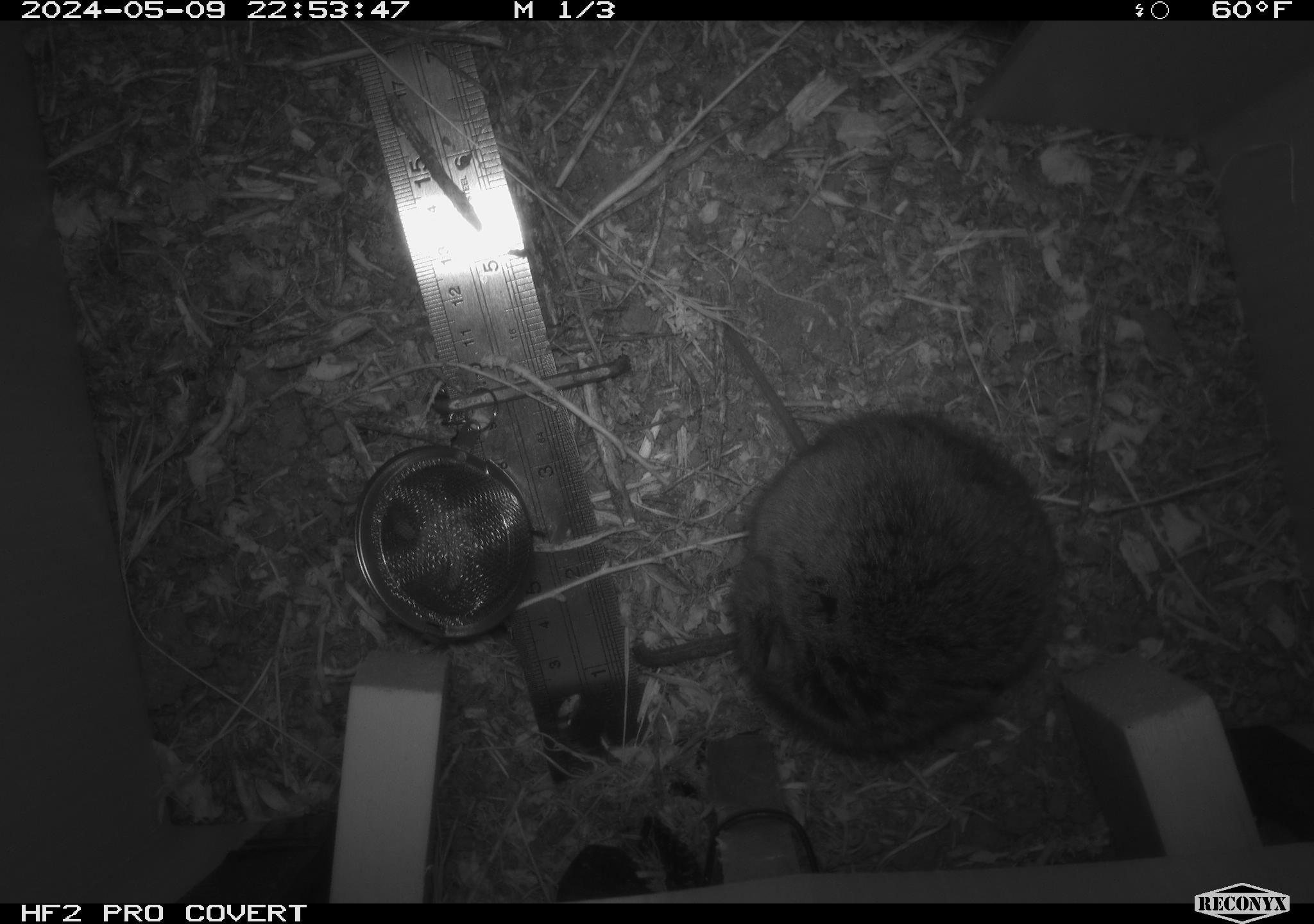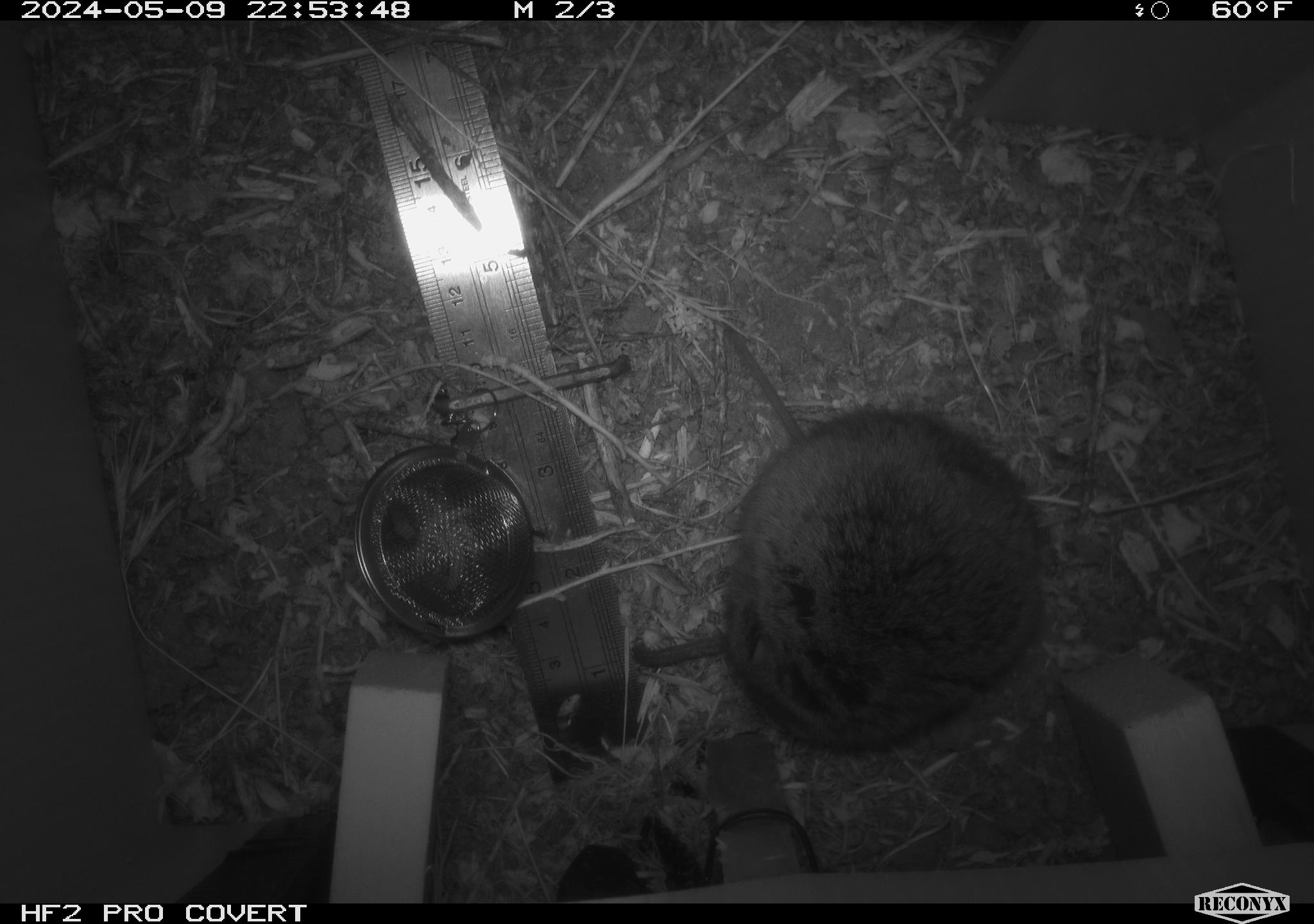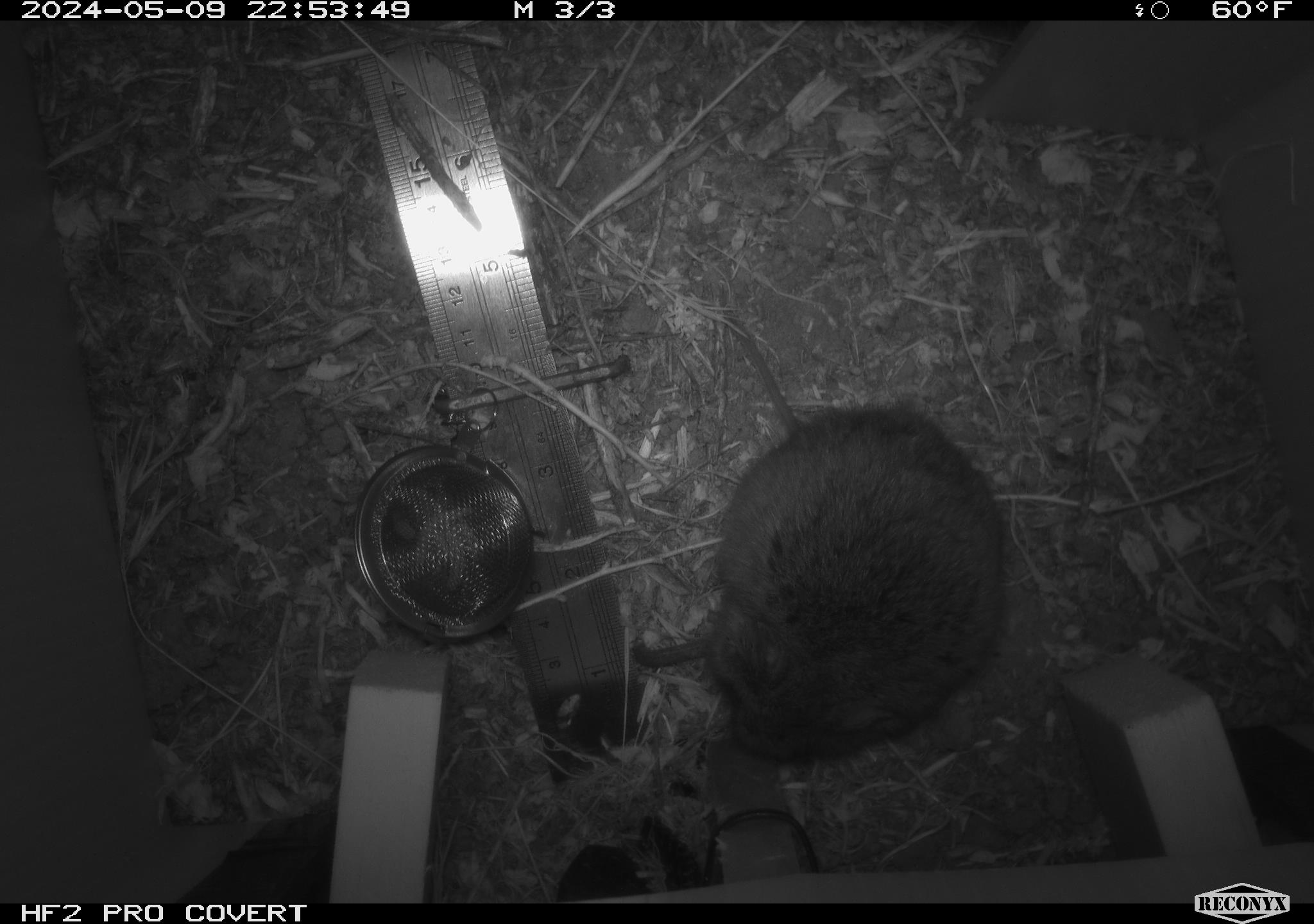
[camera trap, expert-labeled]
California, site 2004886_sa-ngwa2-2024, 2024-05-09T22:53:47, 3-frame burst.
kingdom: Animalia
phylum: Chordata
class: Mammalia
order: Rodentia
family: Cricetidae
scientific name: Arvicolinae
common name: voles, lemmings, and muskrats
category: arvicolinae subfamily